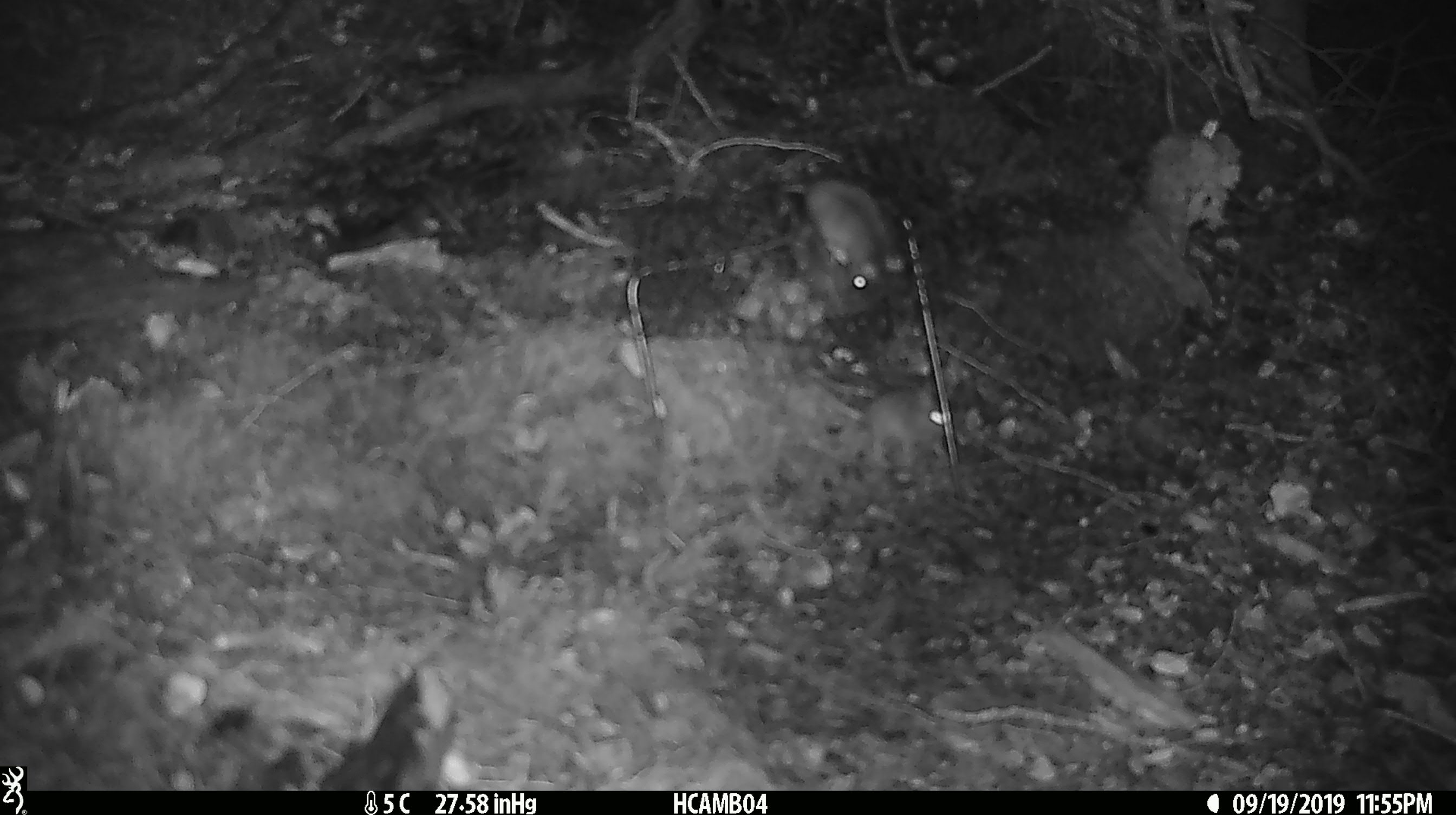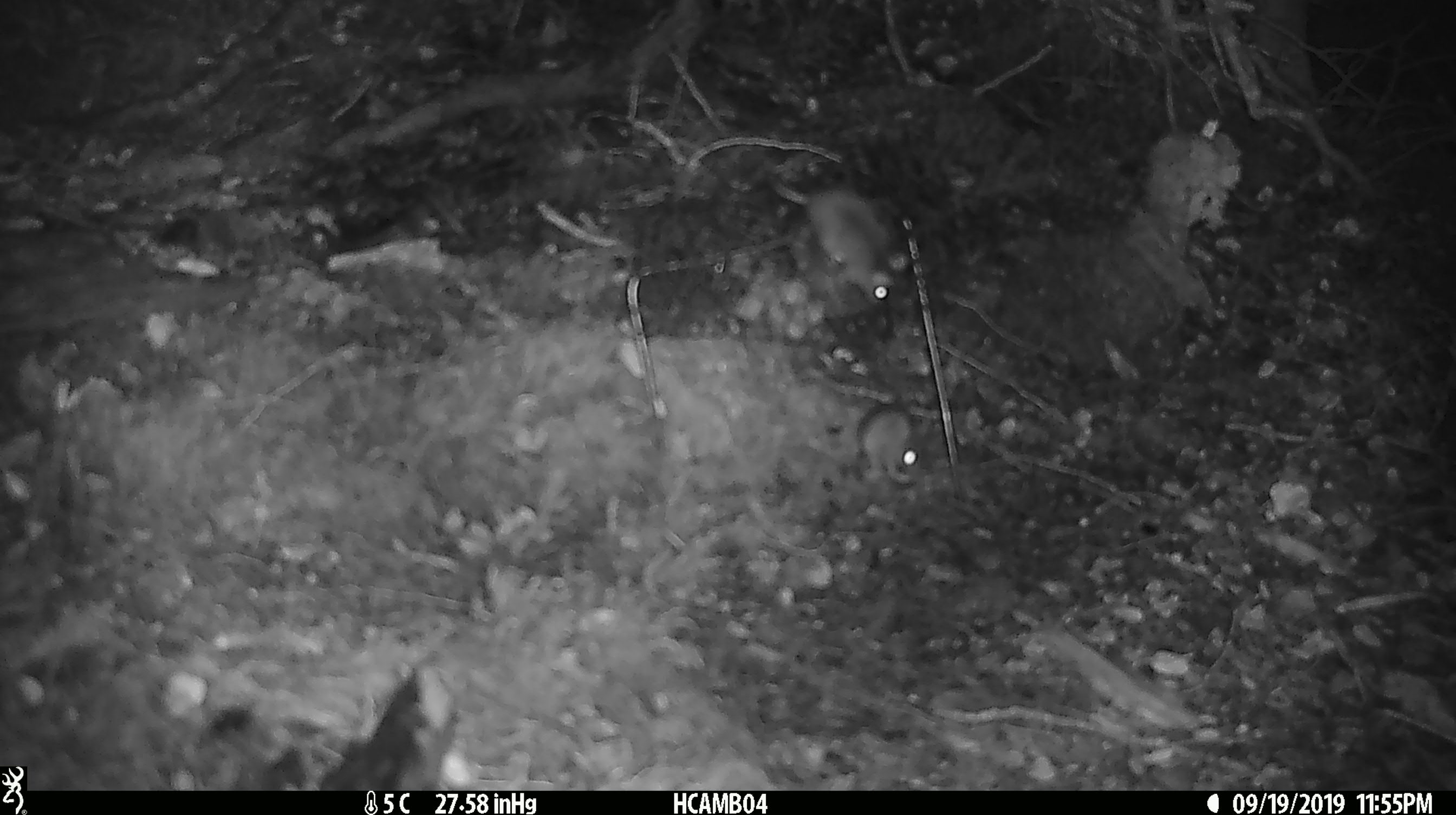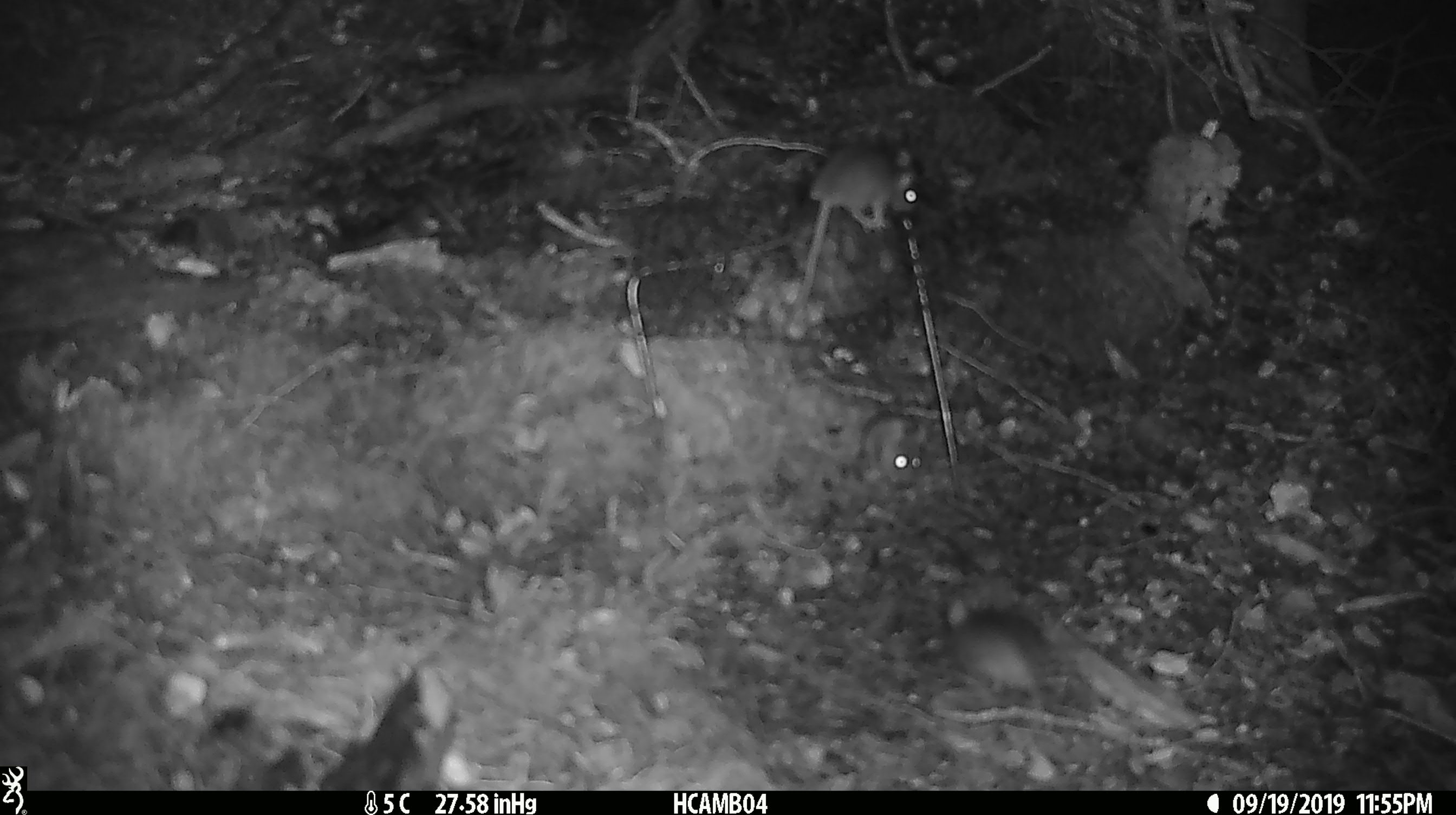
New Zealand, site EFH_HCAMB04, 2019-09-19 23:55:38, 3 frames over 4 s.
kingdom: Animalia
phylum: Chordata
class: Mammalia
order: Rodentia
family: Muridae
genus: Mus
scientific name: Mus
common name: mouse